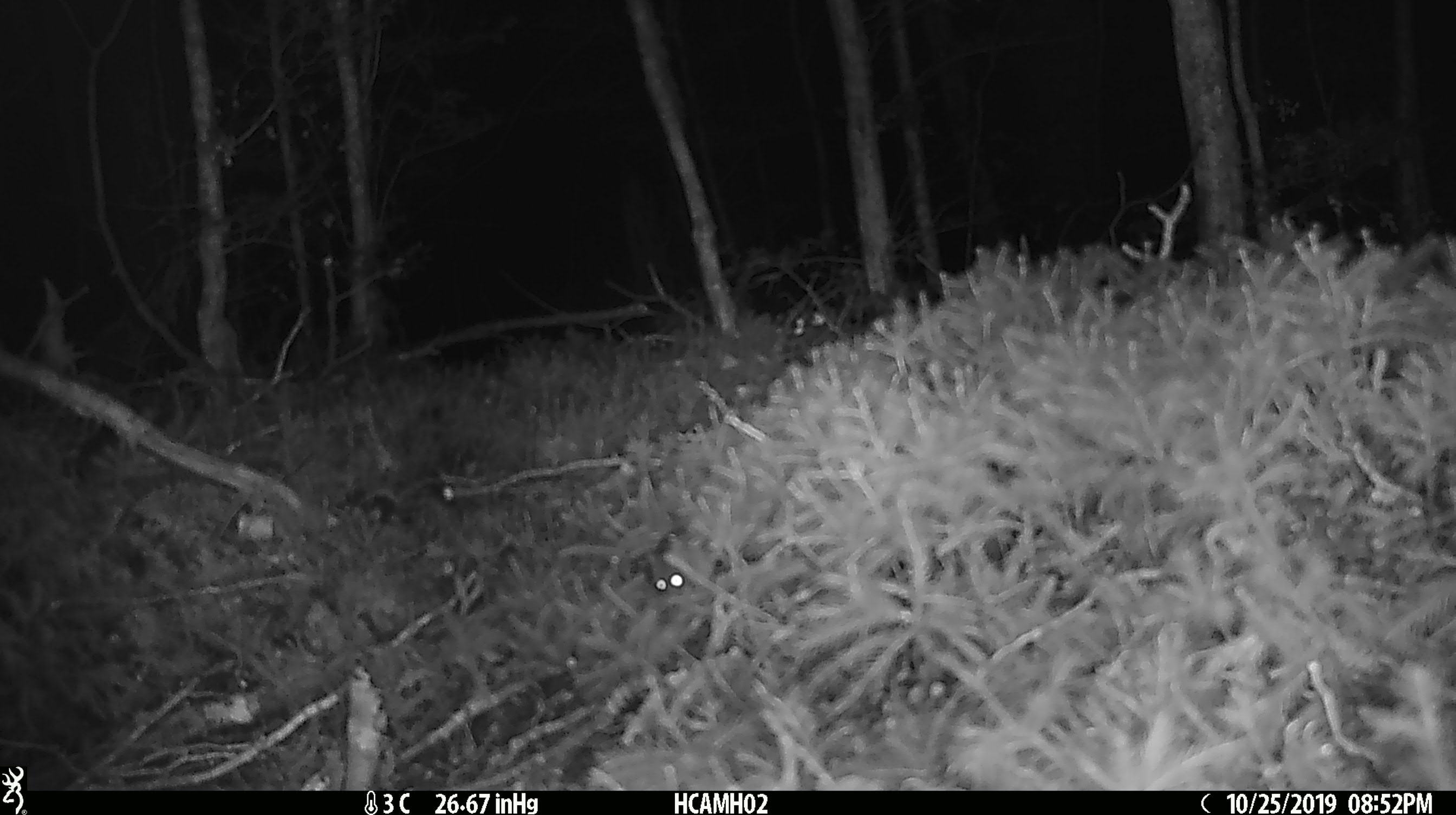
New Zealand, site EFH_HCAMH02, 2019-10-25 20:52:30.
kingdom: Animalia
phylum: Chordata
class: Mammalia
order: Rodentia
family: Muridae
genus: Mus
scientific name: Mus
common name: mouse